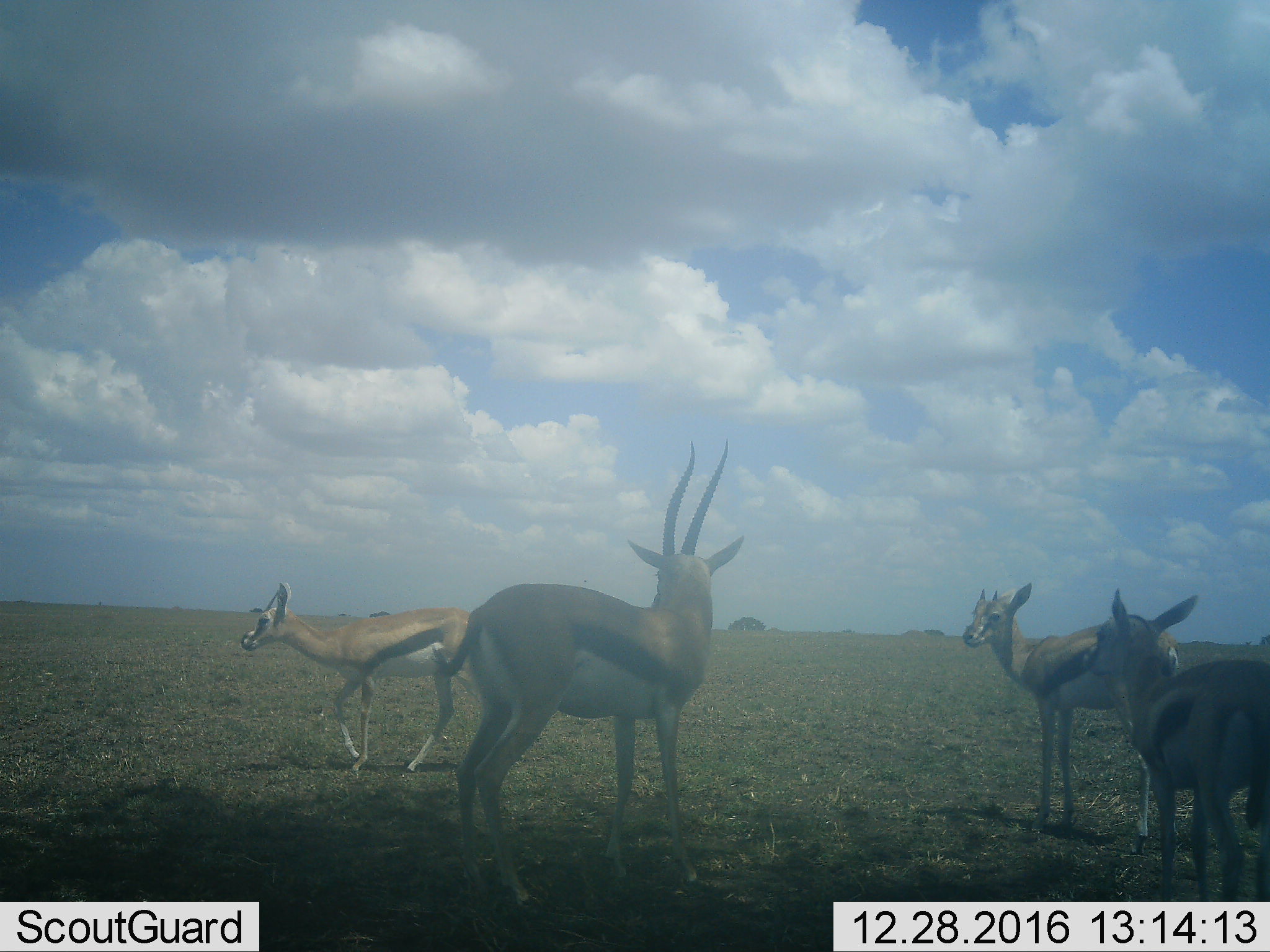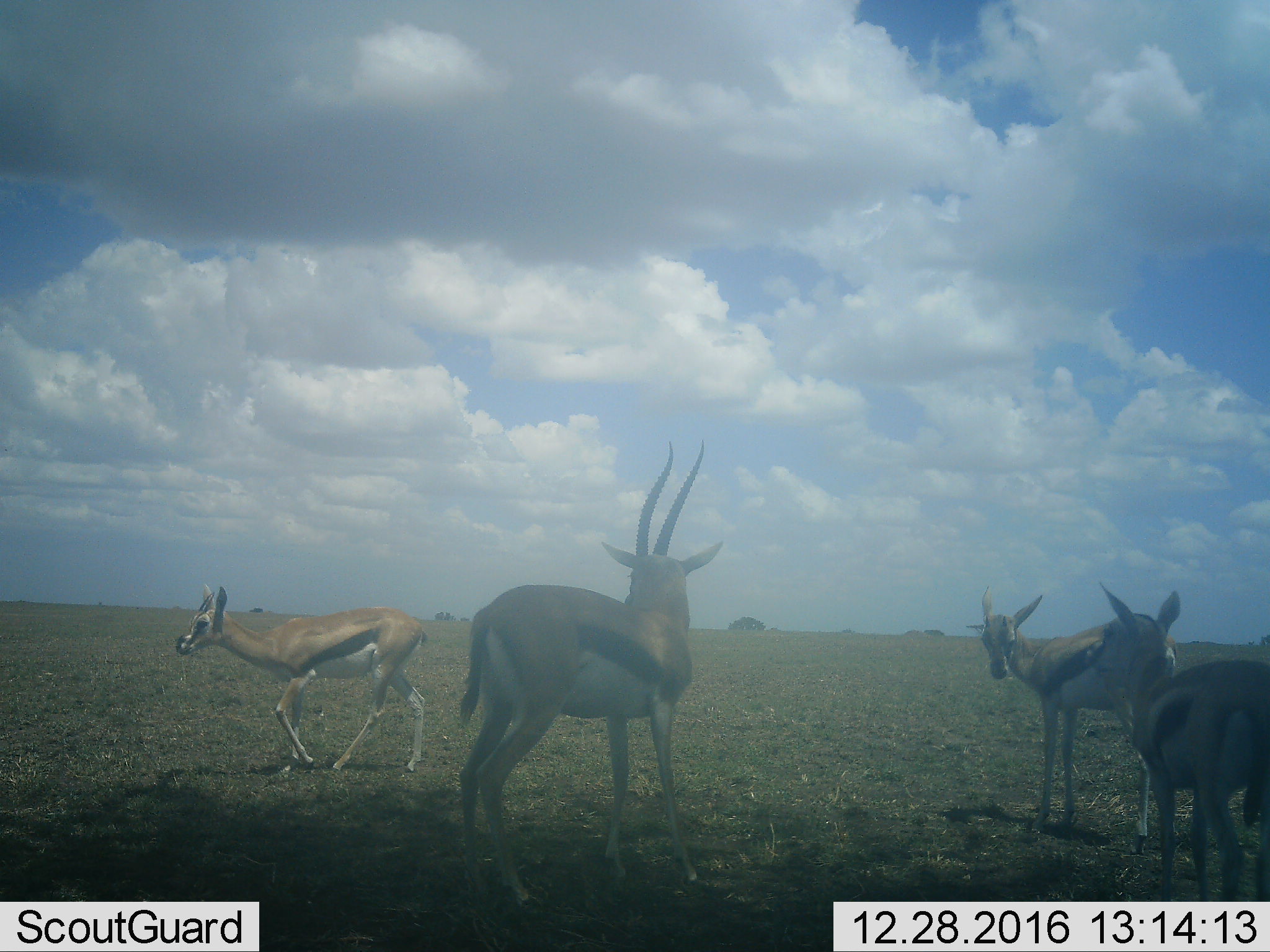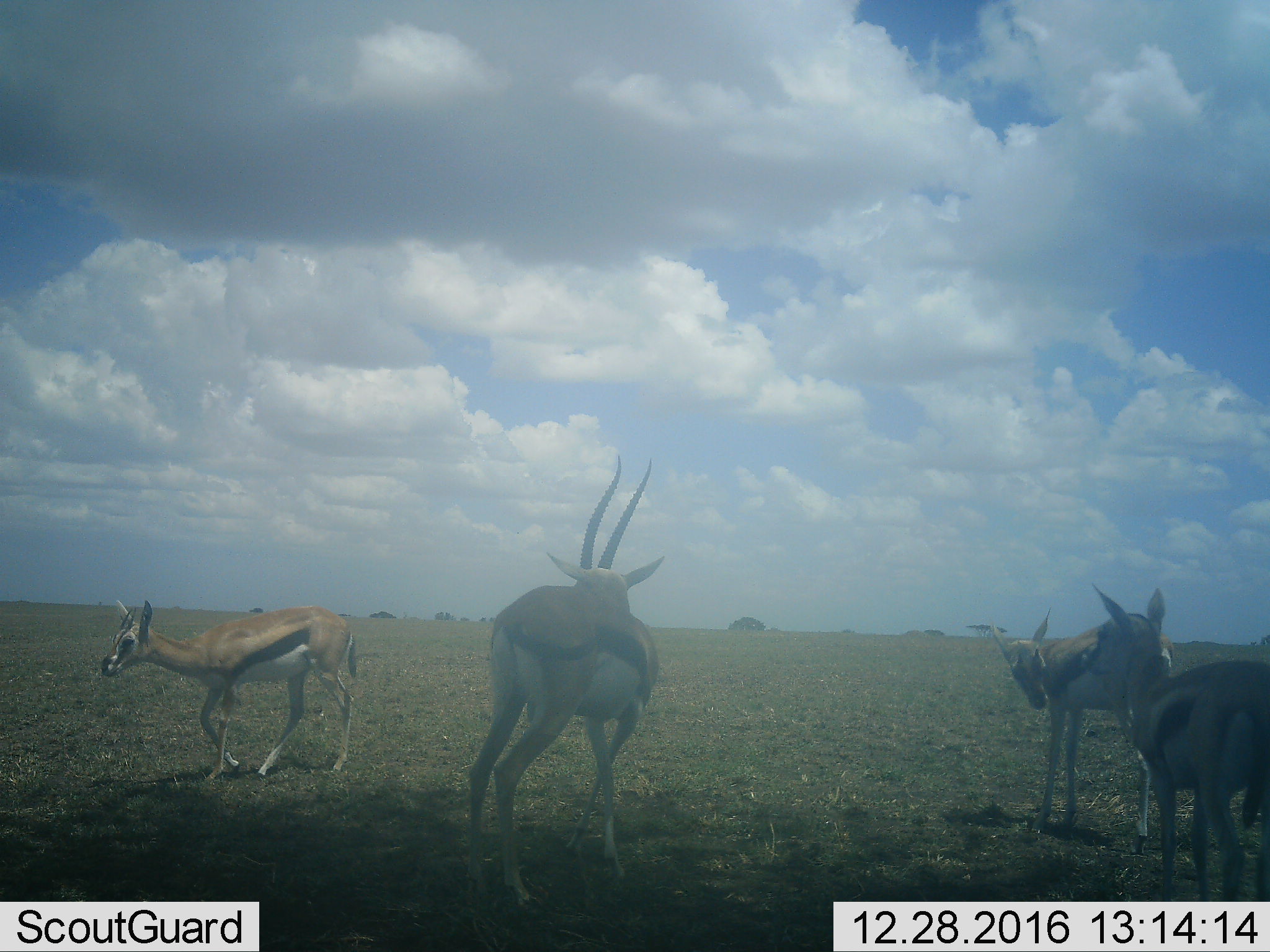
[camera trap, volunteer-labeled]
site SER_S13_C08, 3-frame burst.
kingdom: Animalia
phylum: Chordata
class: Mammalia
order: Artiodactyla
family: Bovidae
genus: Eudorcas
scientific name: Eudorcas thomsonii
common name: thomson's gazelle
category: gazellethomsons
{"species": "gazellethomsons (thomson's gazelle) (Eudorcas thomsonii)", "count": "4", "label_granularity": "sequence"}